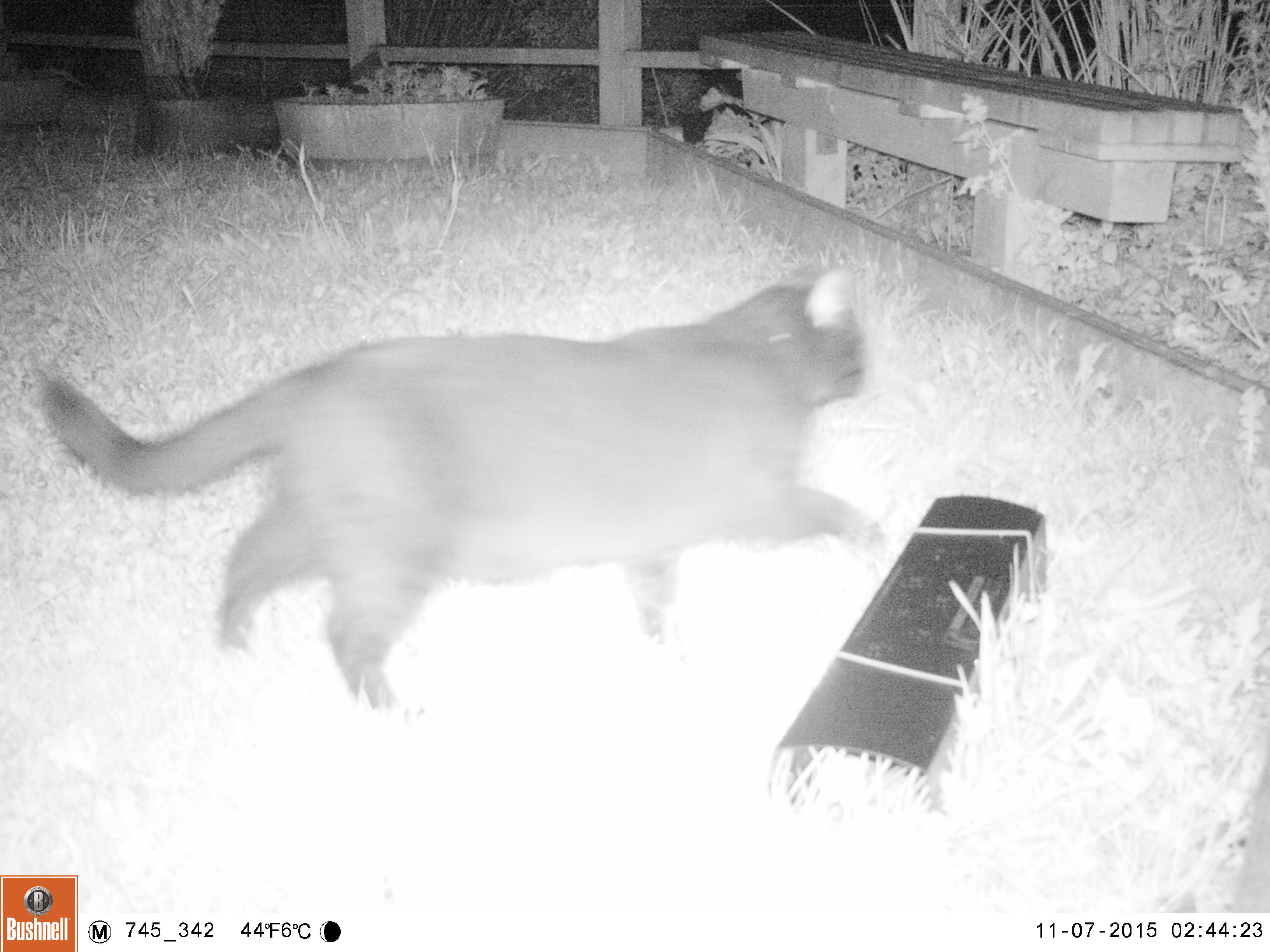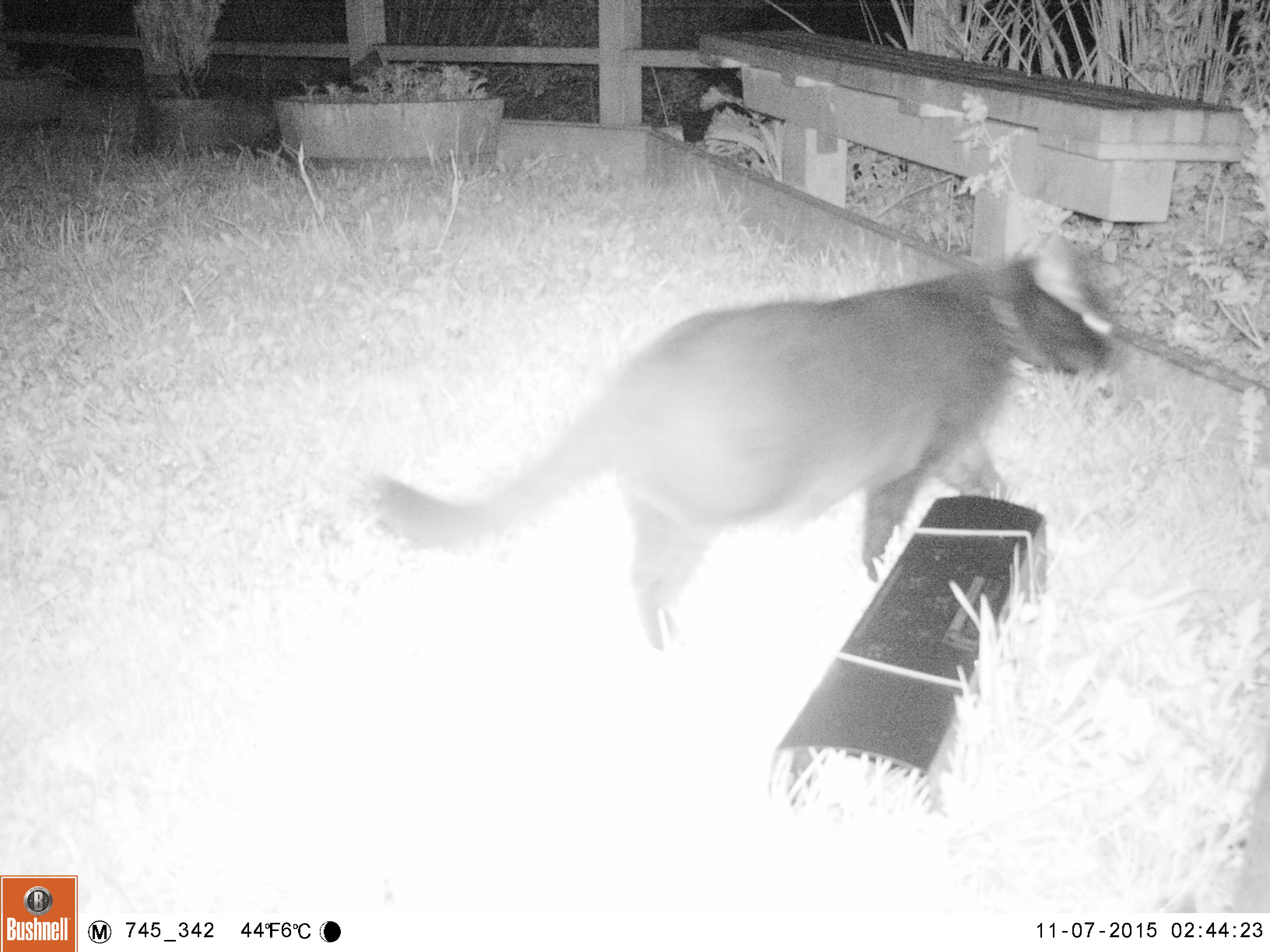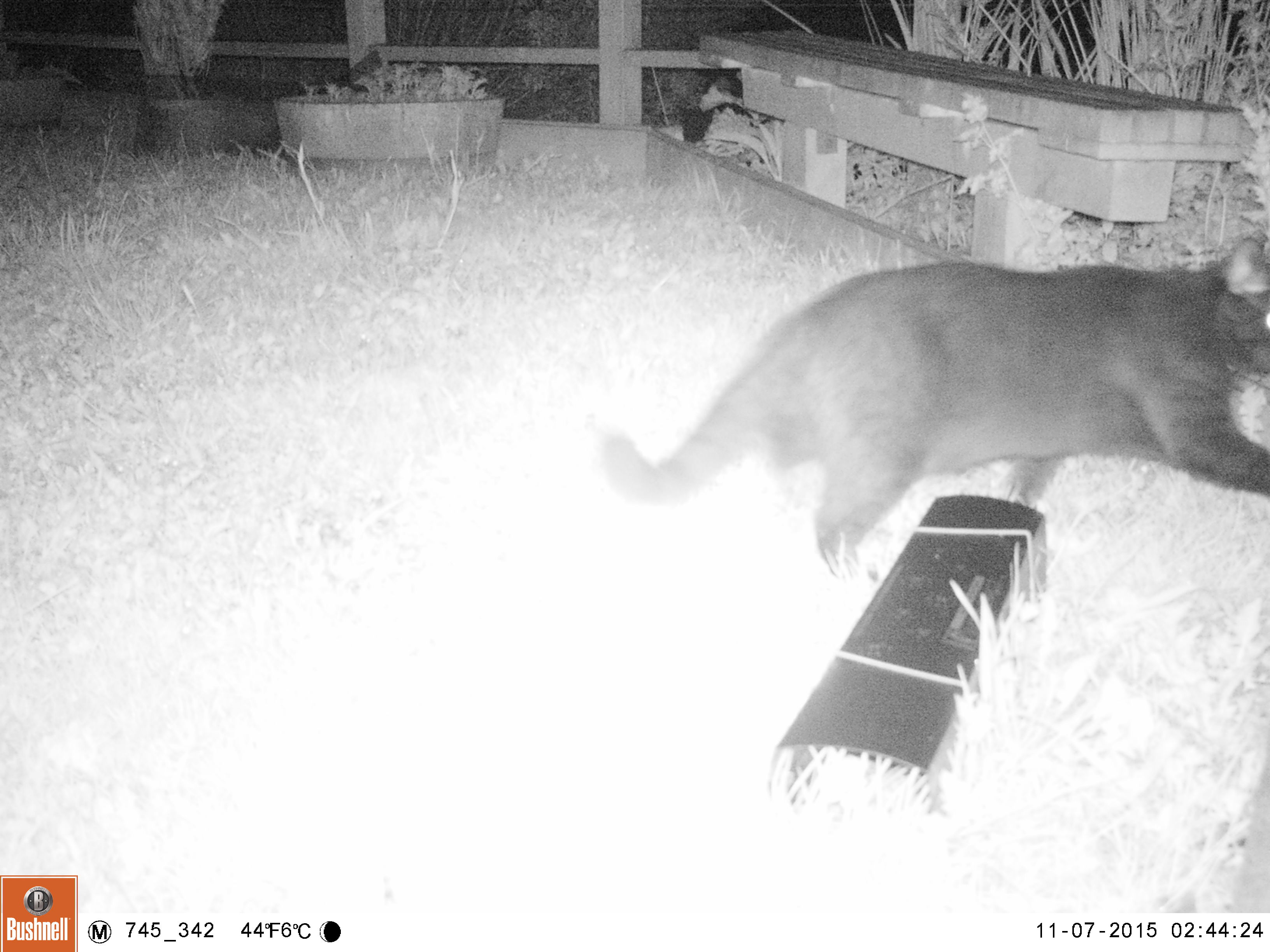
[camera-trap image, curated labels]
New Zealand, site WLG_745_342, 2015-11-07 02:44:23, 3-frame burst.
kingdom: Animalia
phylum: Chordata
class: Mammalia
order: Carnivora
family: Felidae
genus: Felis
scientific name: Felis catus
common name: domestic cat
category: cat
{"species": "cat (domestic cat) (Felis catus)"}